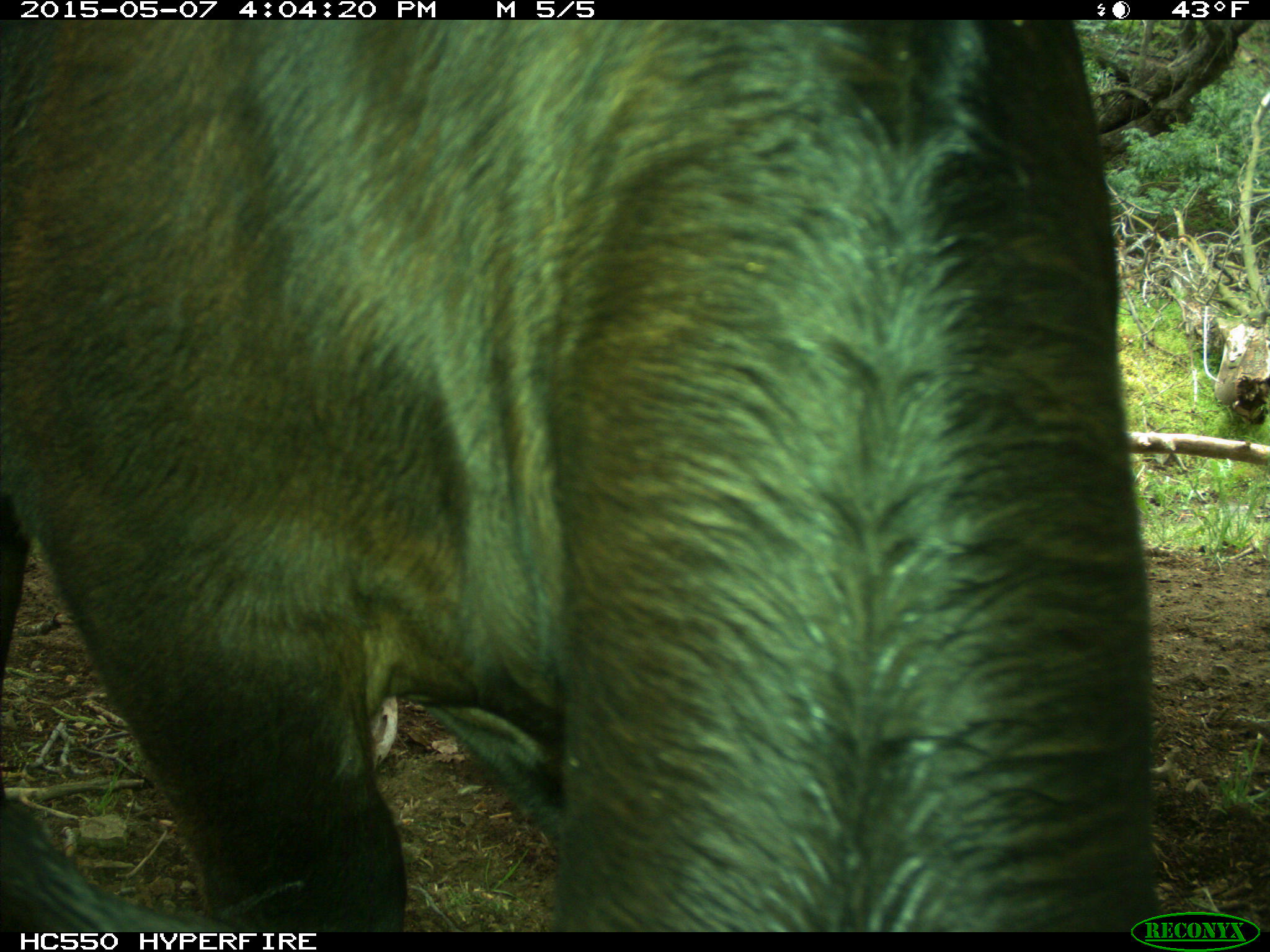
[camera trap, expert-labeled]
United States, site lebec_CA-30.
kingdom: Animalia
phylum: Chordata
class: Mammalia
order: Artiodactyla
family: Bovidae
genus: Bos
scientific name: Bos taurus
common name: domestic cow